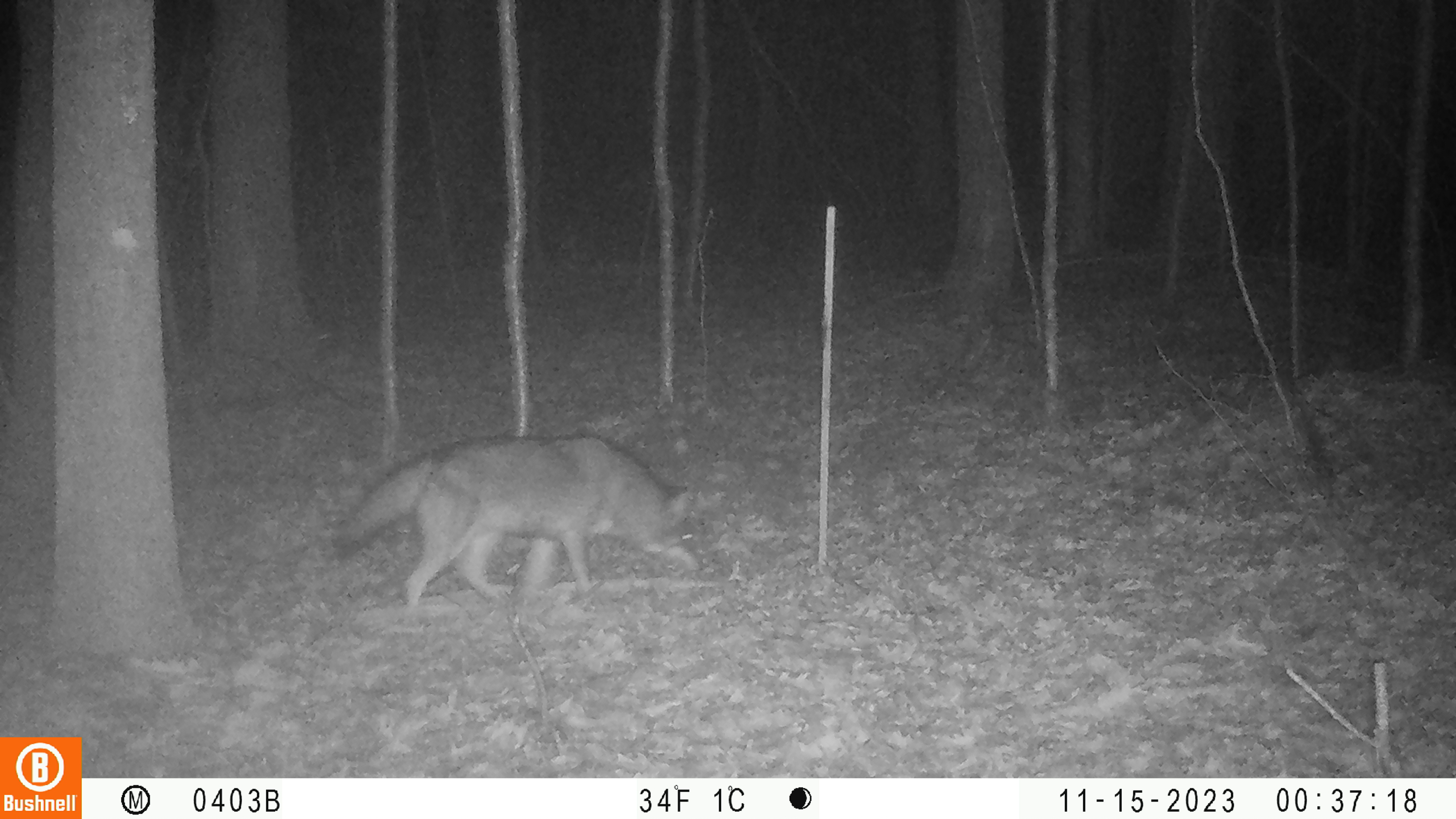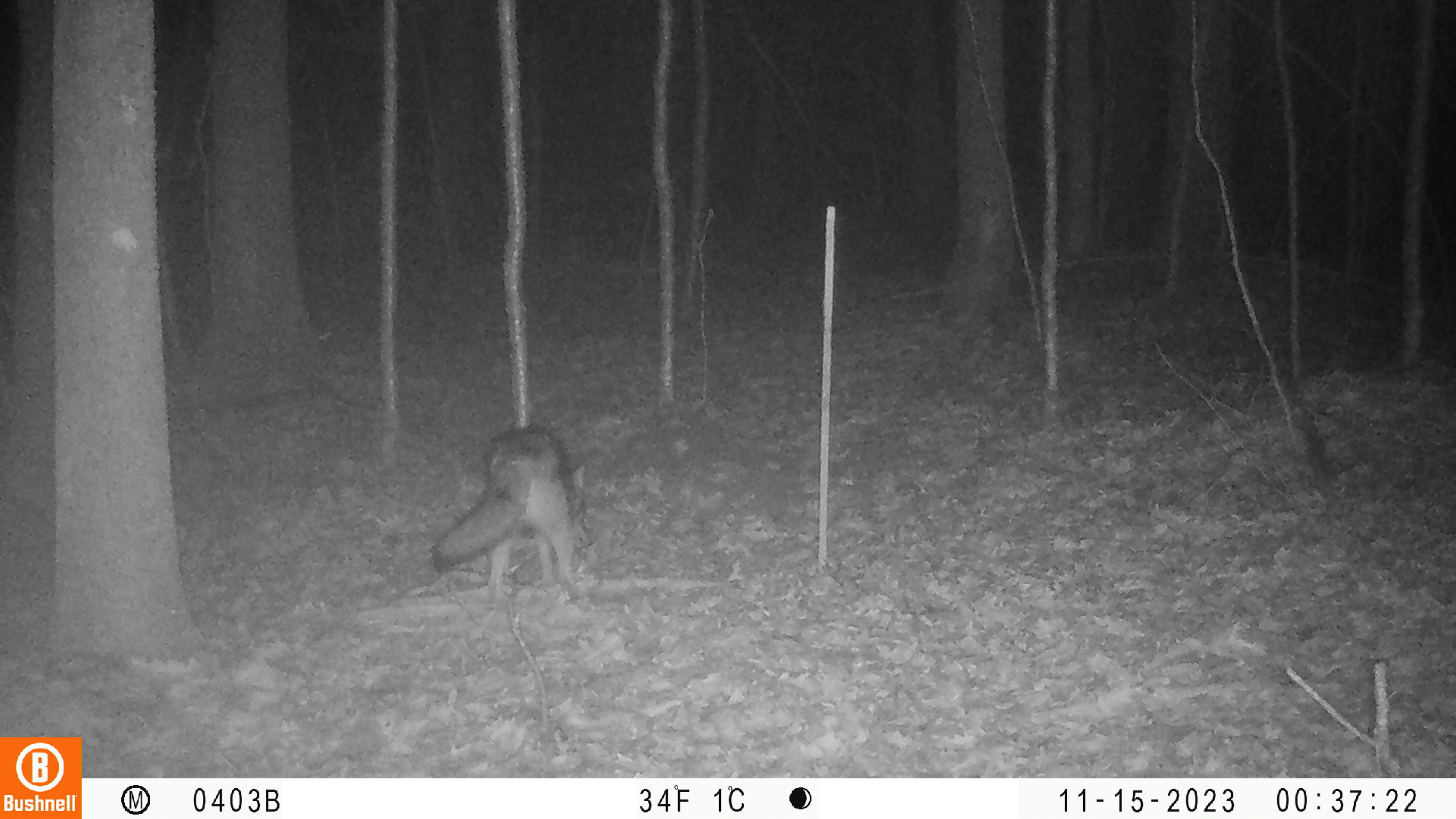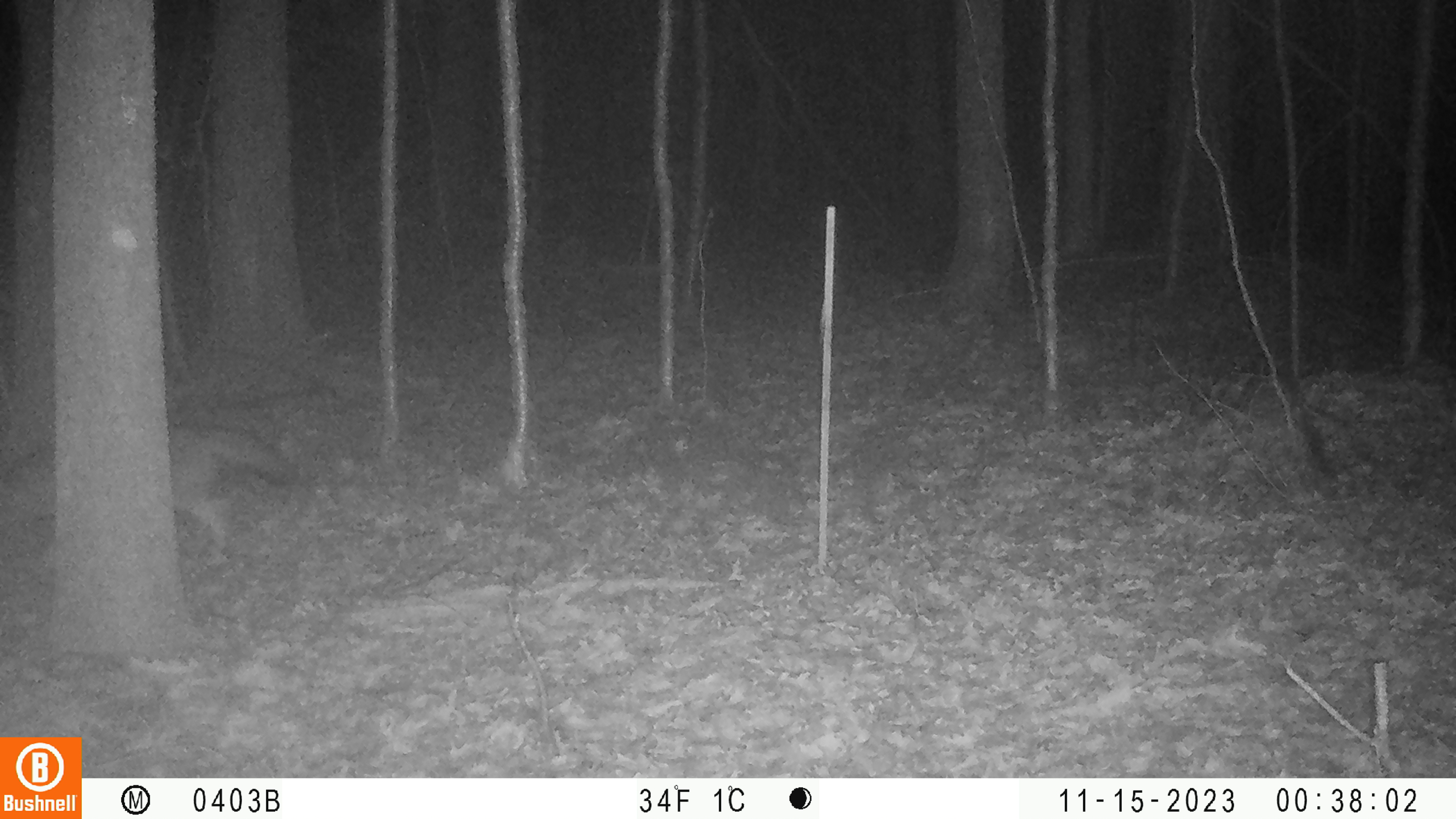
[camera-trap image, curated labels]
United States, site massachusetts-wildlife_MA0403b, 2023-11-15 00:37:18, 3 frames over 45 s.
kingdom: Animalia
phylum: Chordata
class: Mammalia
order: Carnivora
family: Canidae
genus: Canis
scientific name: Canis latrans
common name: coyote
Coyote (Canis latrans).